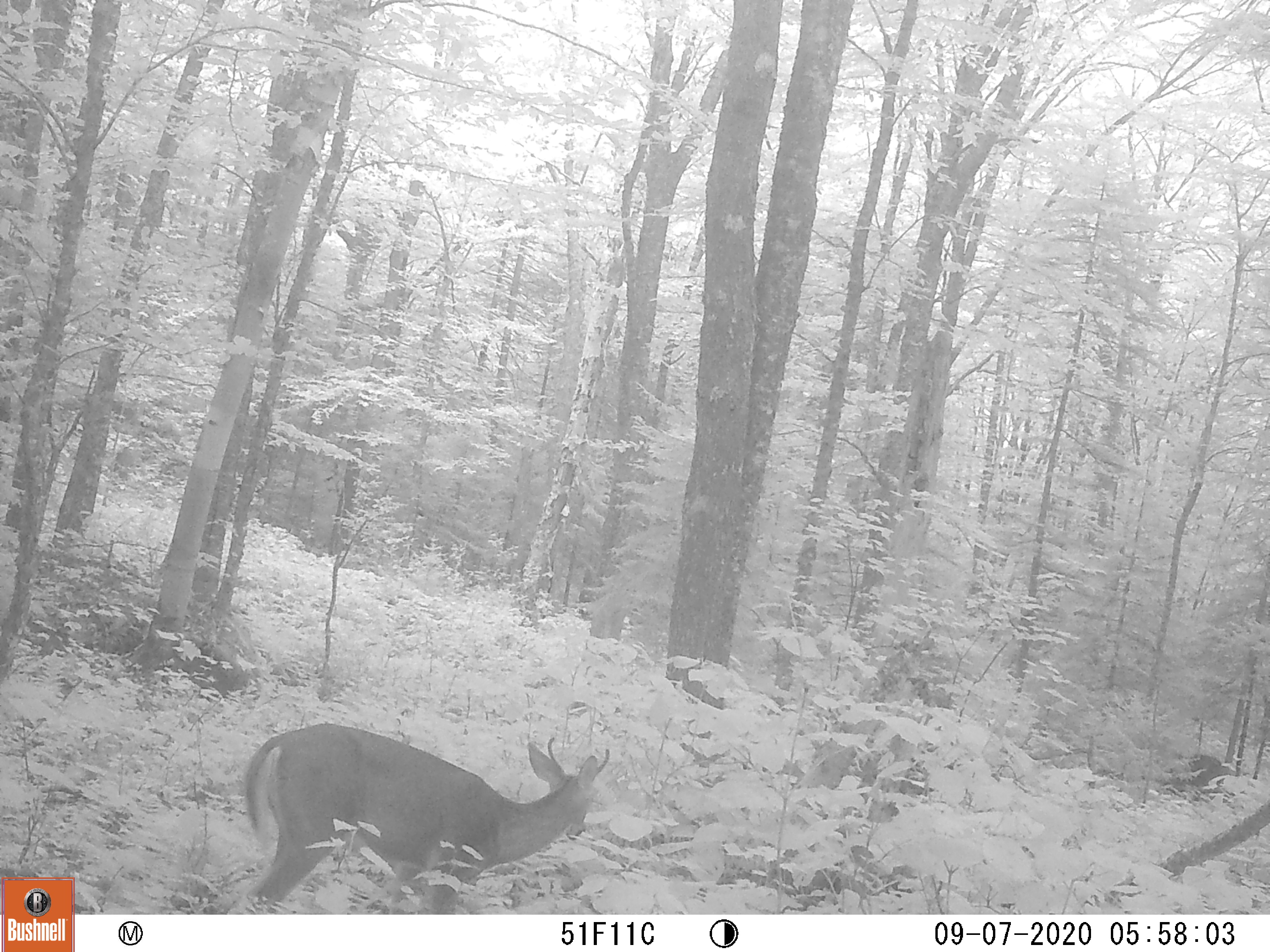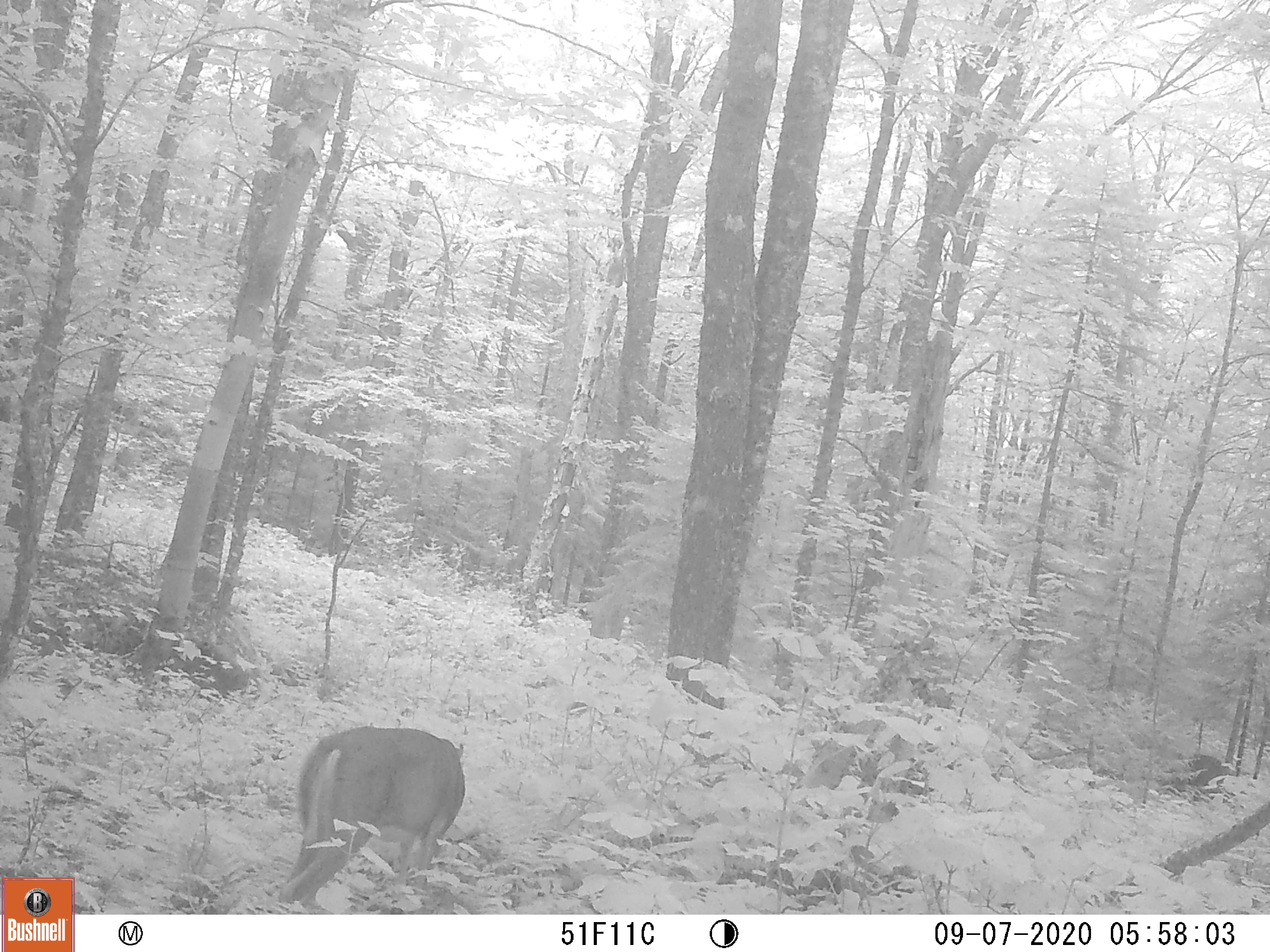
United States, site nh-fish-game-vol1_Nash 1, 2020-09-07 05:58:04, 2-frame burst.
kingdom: Animalia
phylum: Chordata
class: Mammalia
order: Artiodactyla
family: Cervidae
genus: Odocoileus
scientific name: Odocoileus virginianus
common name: white-tailed deer